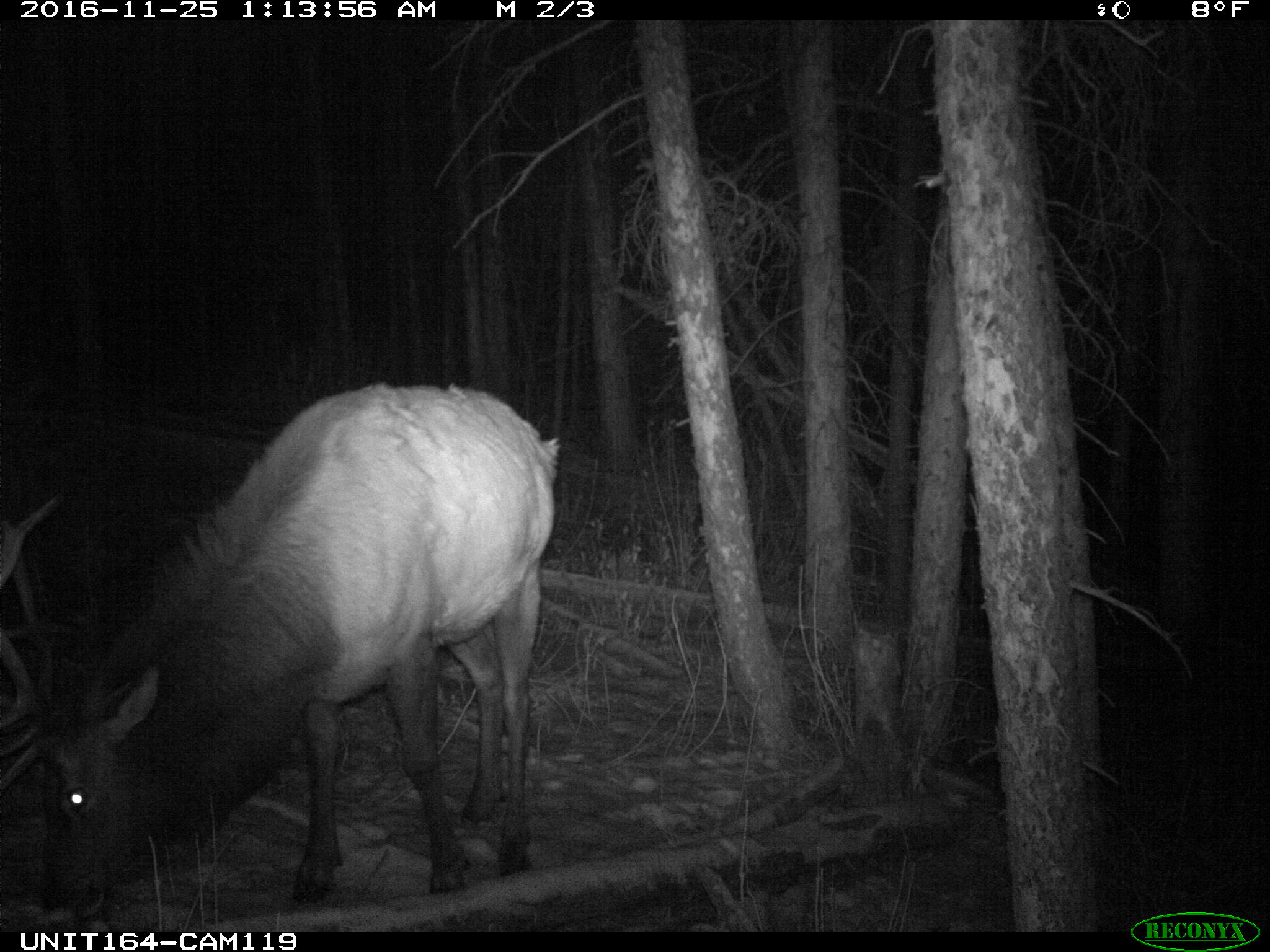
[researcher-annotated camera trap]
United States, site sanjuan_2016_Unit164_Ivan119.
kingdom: Animalia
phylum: Chordata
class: Mammalia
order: Artiodactyla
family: Cervidae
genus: Cervus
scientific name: Cervus elaphus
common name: red deer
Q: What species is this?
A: Cervus elaphus (red deer).